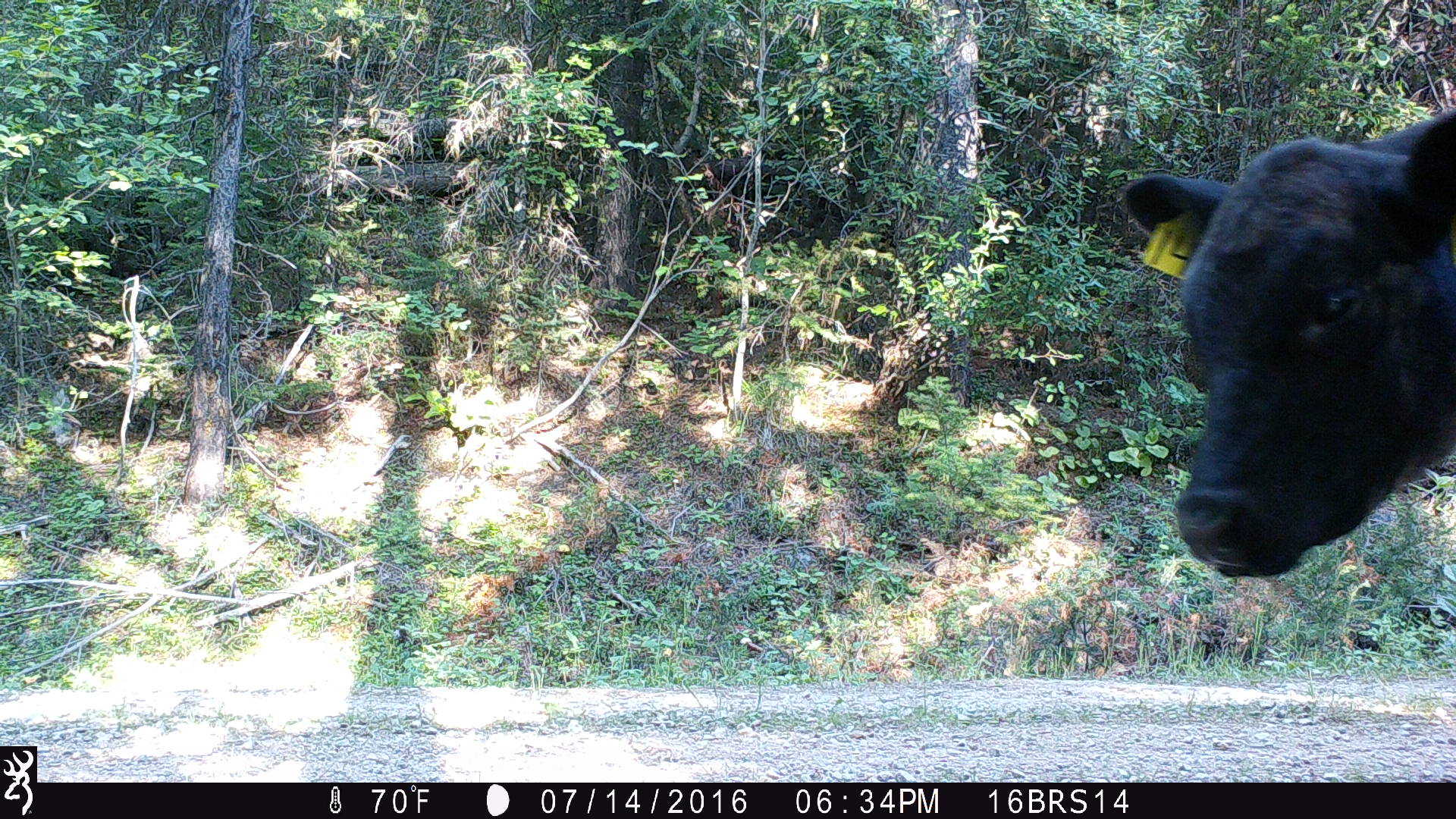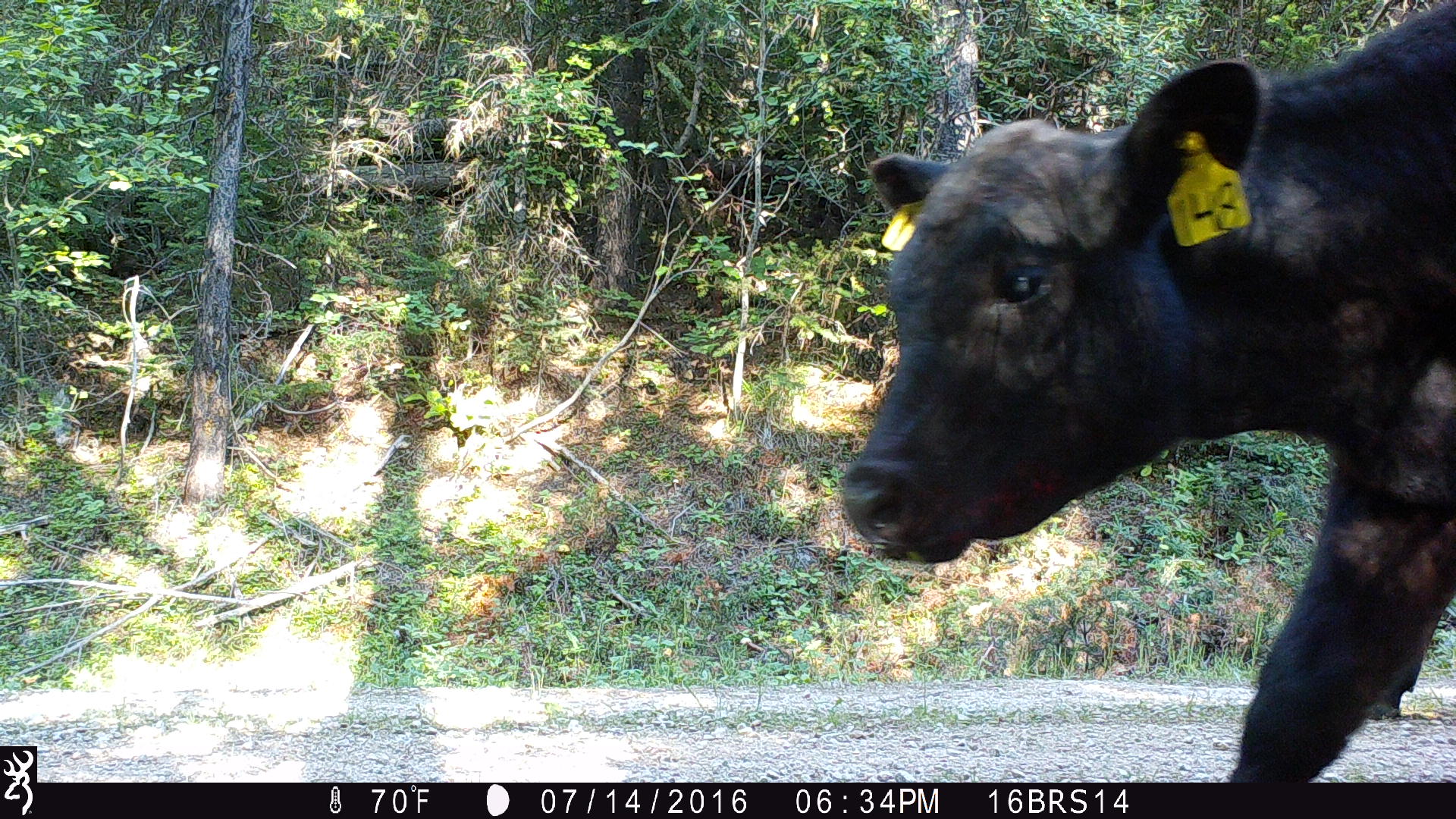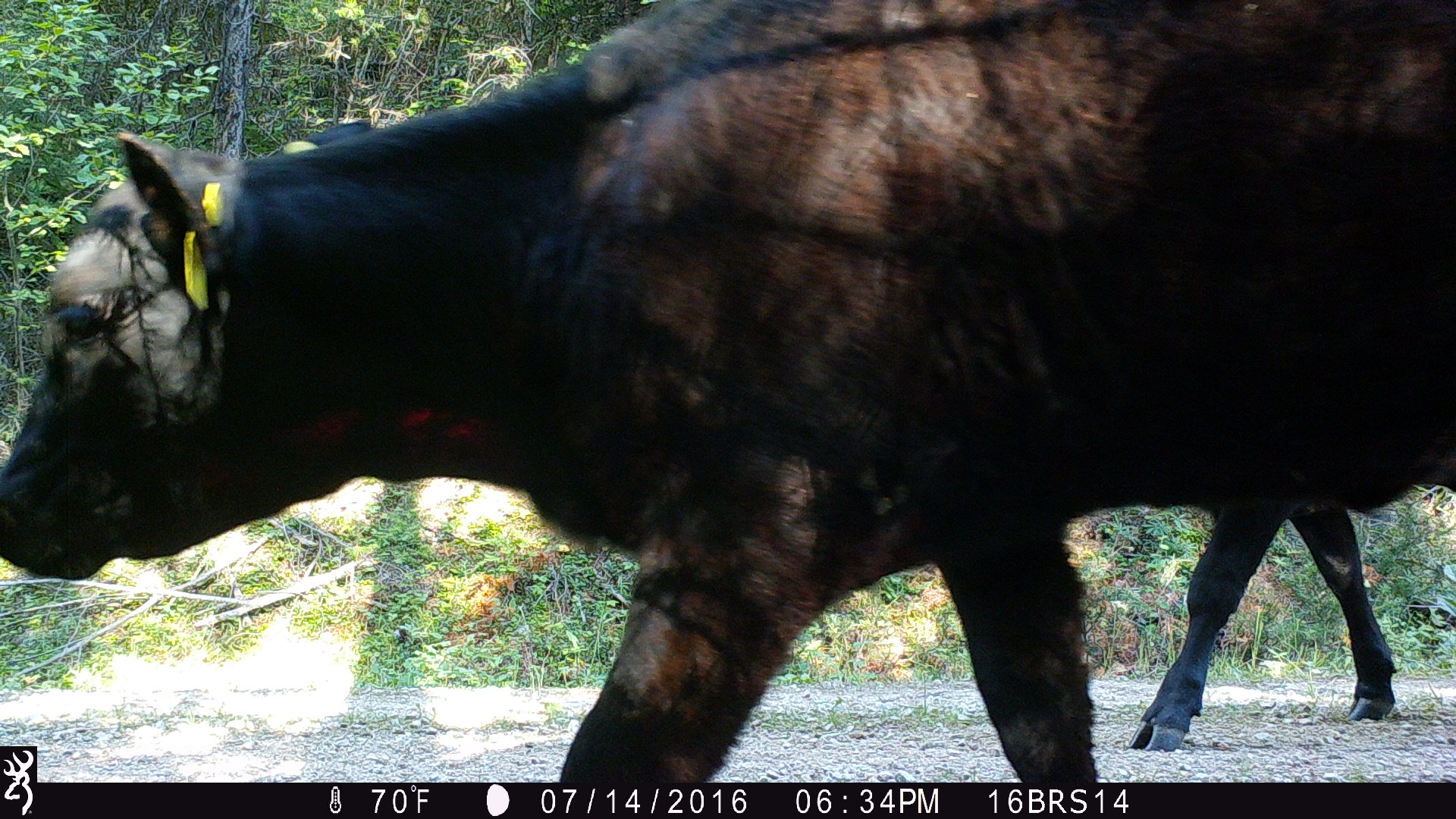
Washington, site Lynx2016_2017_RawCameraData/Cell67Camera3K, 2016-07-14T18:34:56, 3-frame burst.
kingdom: Animalia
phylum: Chordata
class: Mammalia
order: Artiodactyla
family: Bovidae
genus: Bos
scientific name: Bos taurus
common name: domestic cattle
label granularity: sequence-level